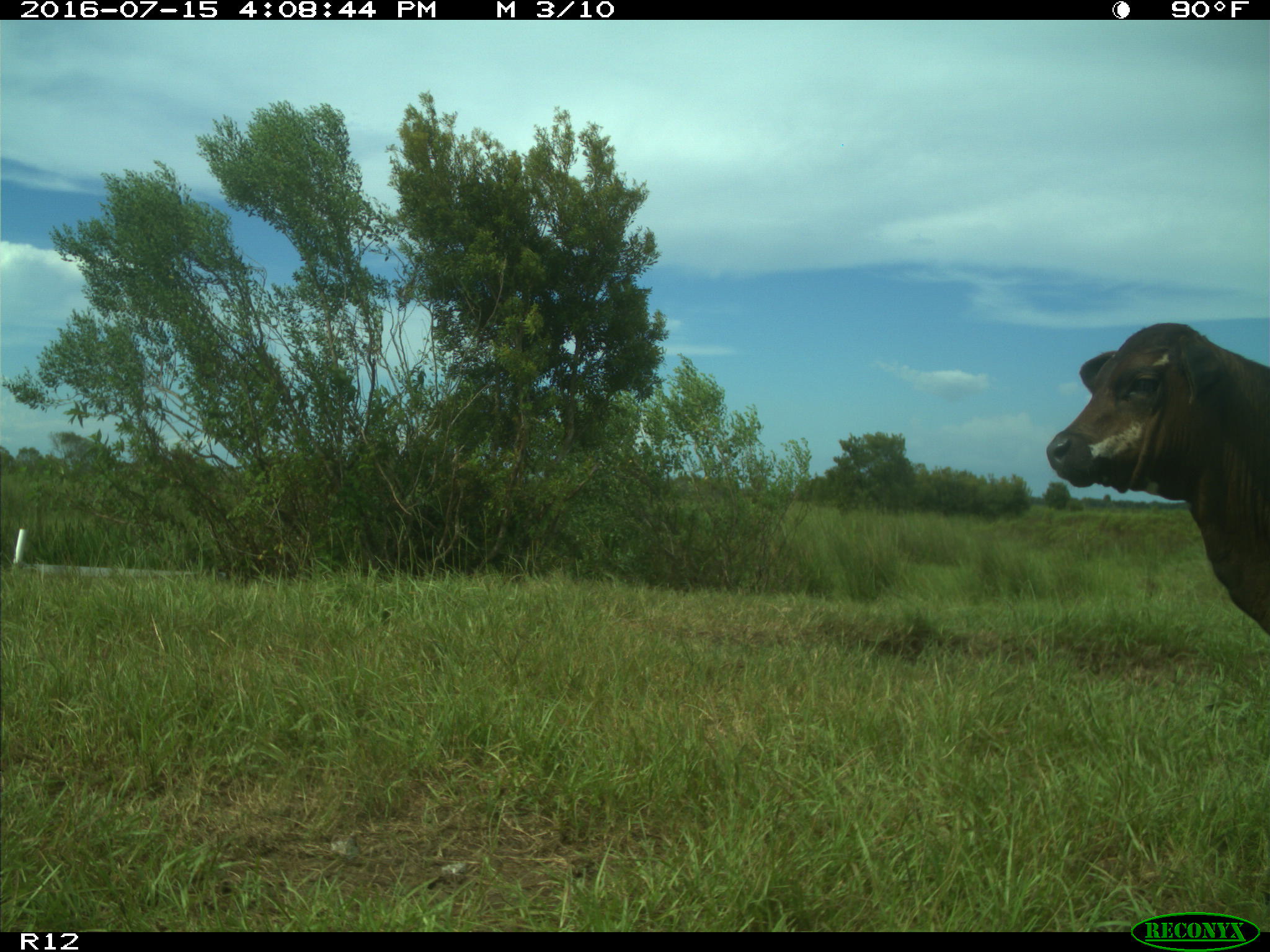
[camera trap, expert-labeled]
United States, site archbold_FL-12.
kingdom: Animalia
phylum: Chordata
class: Mammalia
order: Artiodactyla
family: Bovidae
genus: Bos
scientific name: Bos taurus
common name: domestic cow